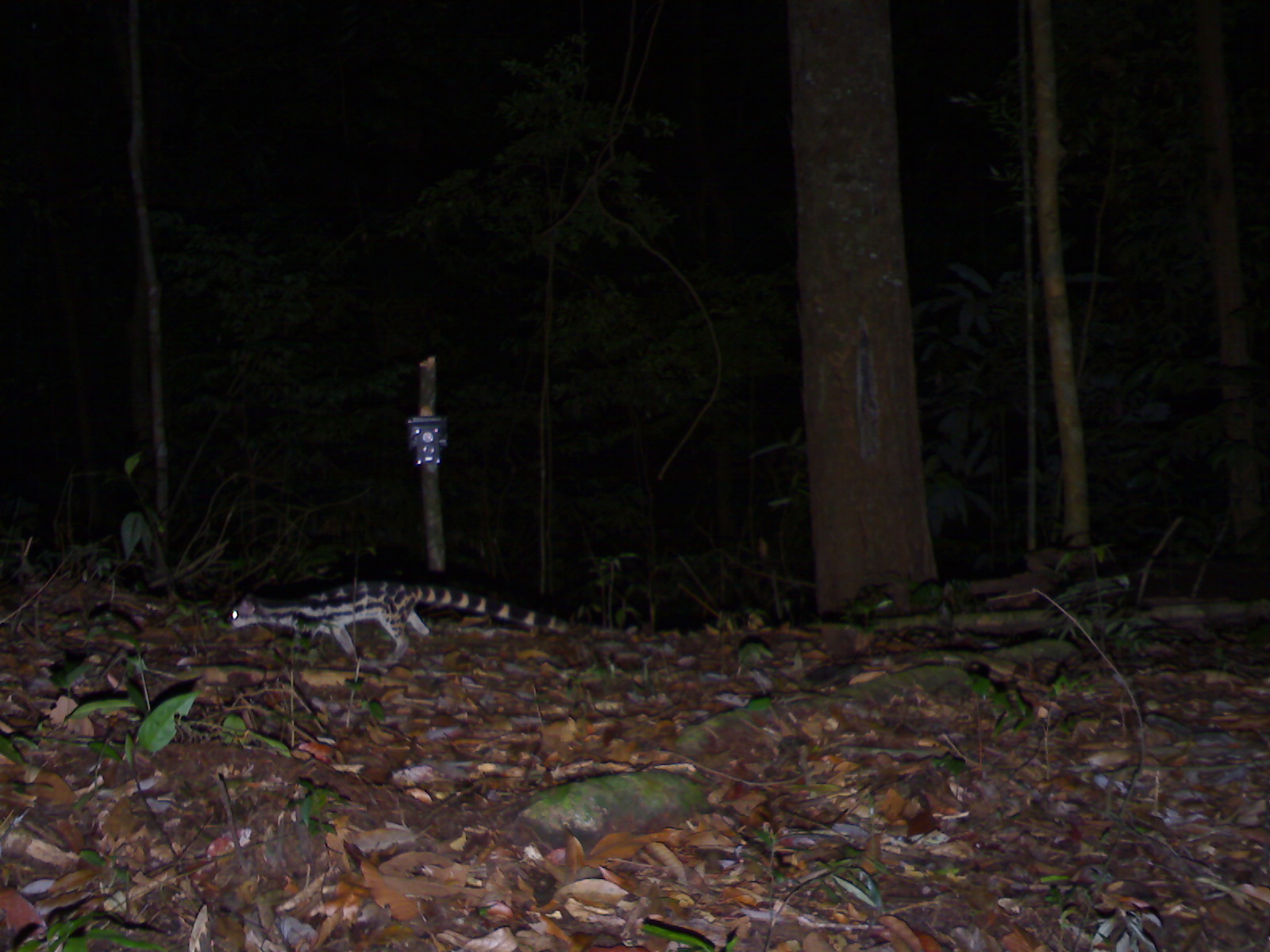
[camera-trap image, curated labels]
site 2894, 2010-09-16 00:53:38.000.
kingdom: Animalia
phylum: Chordata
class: Mammalia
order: Carnivora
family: Prionodontidae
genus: Prionodon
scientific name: Prionodon linsang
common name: banded linsang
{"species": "Prionodon linsang (banded linsang)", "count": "1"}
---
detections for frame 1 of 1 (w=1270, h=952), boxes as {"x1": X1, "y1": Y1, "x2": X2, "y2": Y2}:
prionodon linsang: {"x1": 224, "y1": 579, "x2": 570, "y2": 673}